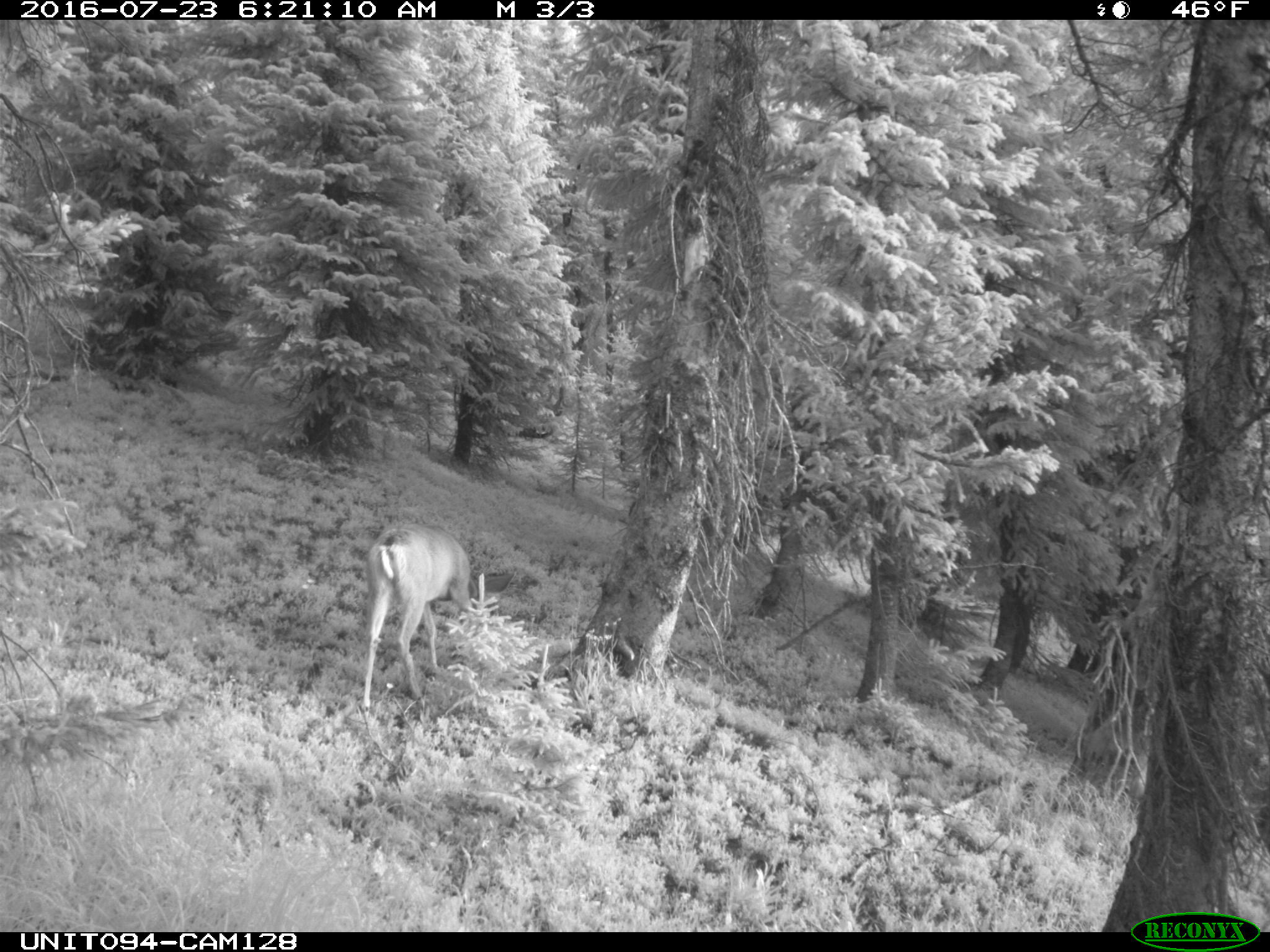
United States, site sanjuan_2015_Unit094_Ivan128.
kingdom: Animalia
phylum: Chordata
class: Mammalia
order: Artiodactyla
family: Cervidae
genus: Odocoileus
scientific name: Odocoileus hemionus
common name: mule deer